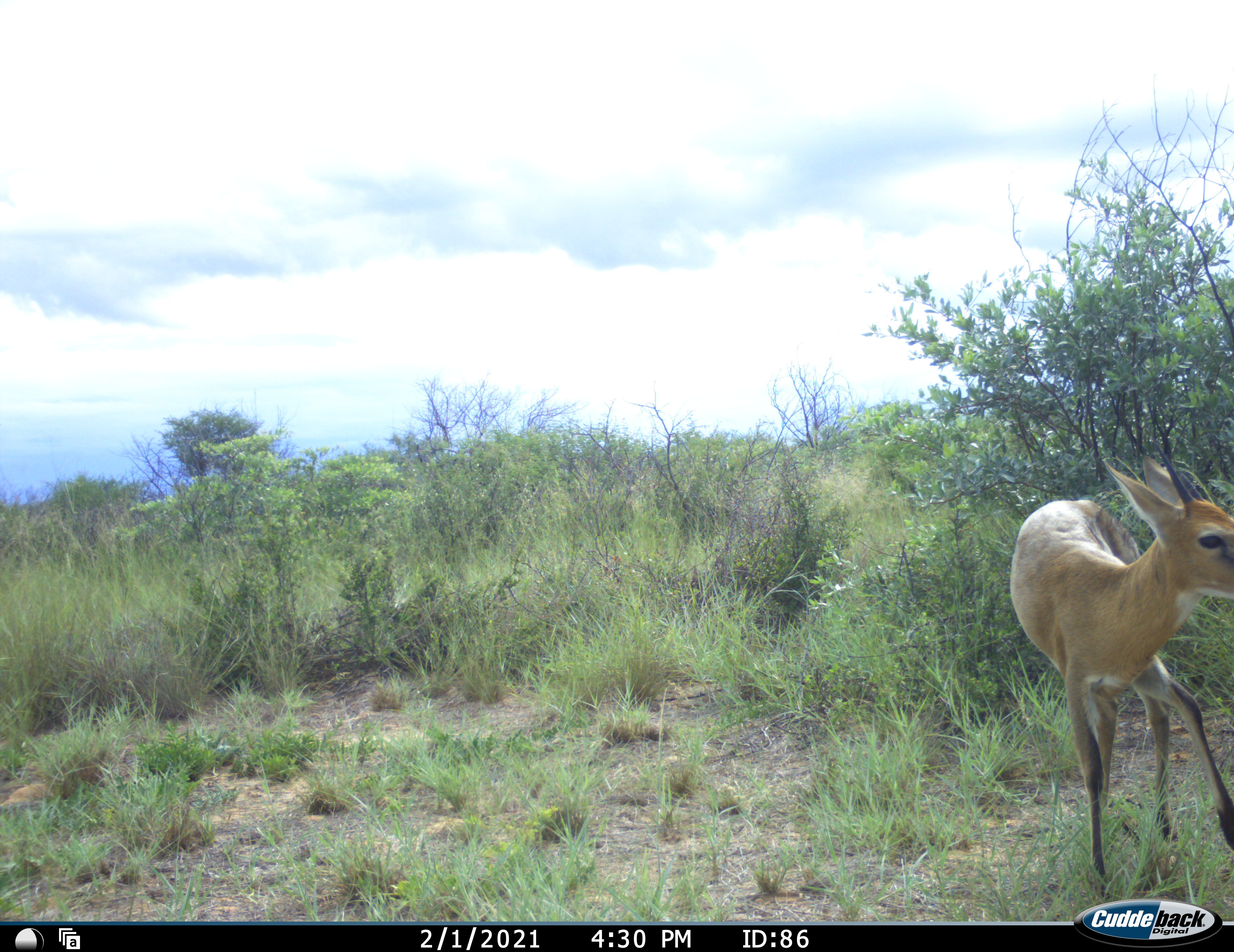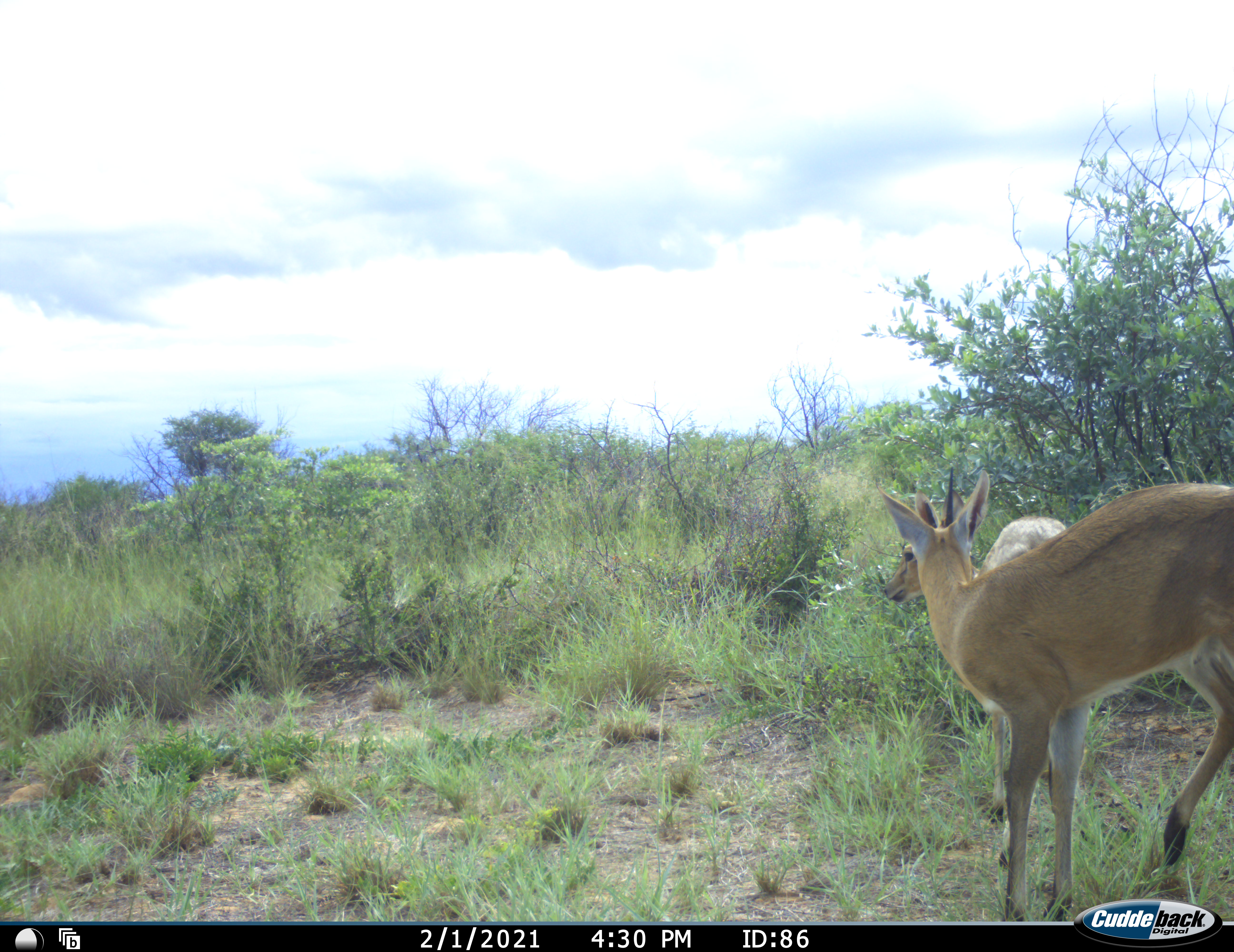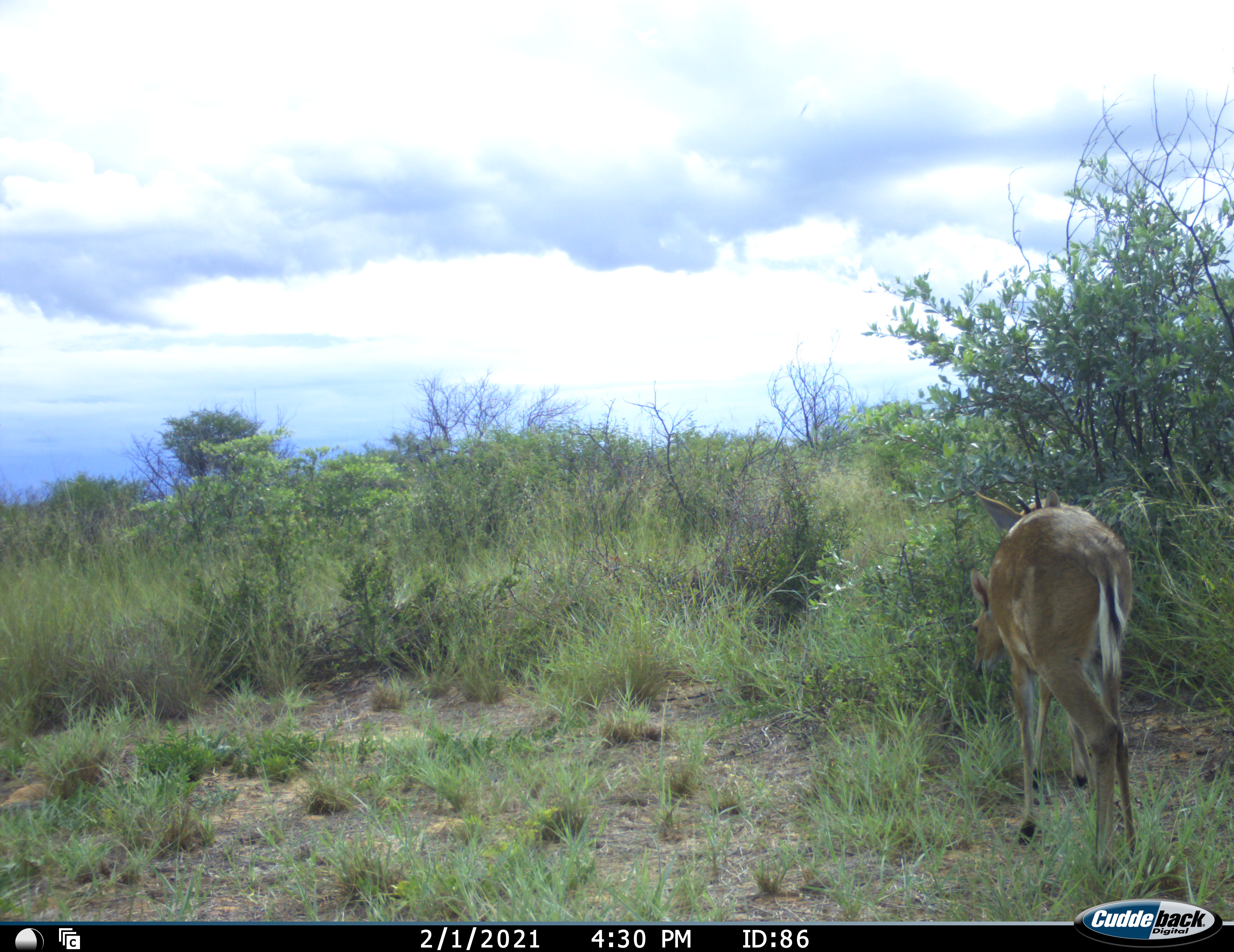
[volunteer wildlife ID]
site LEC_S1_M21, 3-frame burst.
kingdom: Animalia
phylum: Chordata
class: Mammalia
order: Artiodactyla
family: Bovidae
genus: Sylvicapra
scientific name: Sylvicapra grimmia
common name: common duiker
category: duikercommongrey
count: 2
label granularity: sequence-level